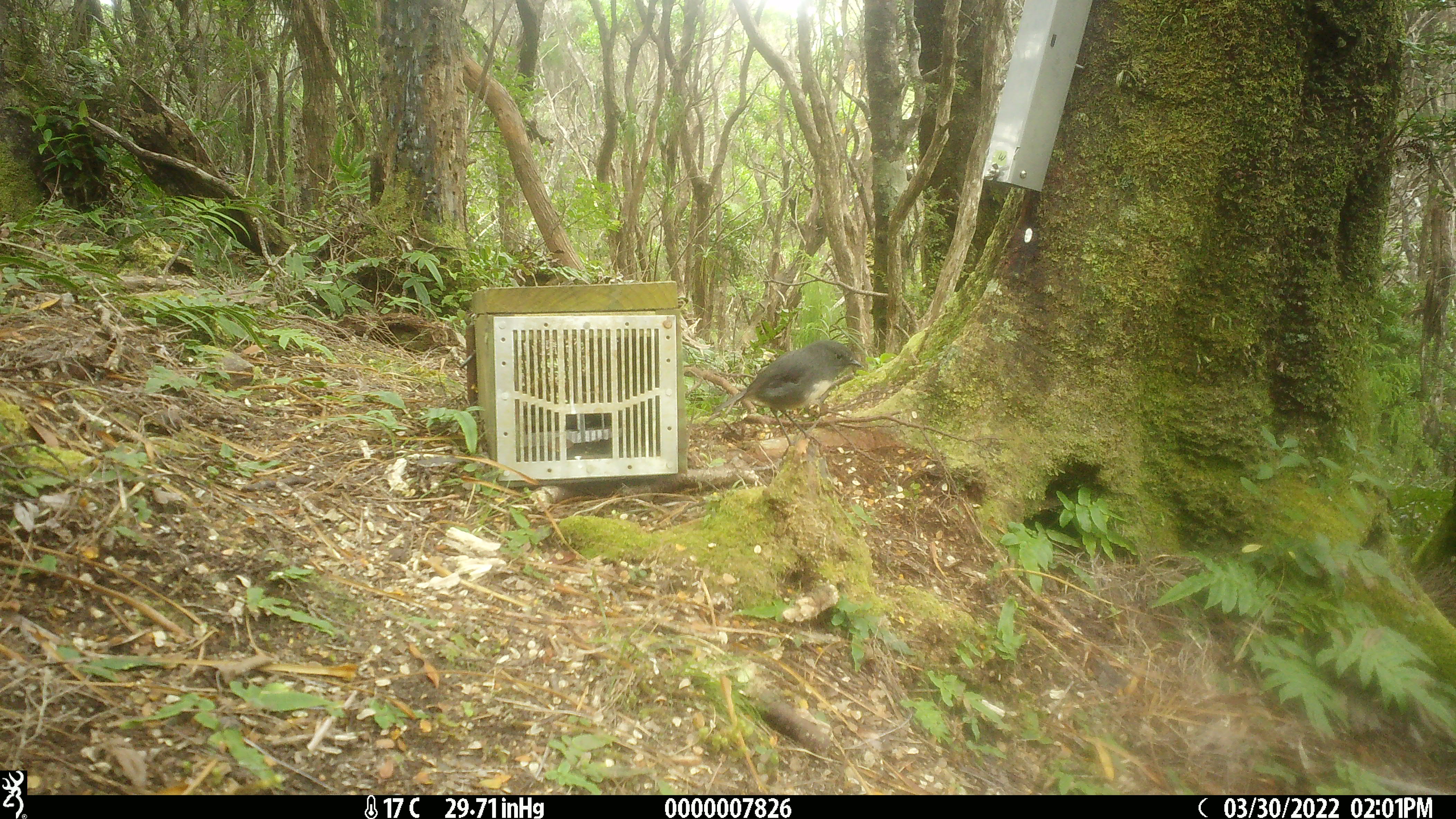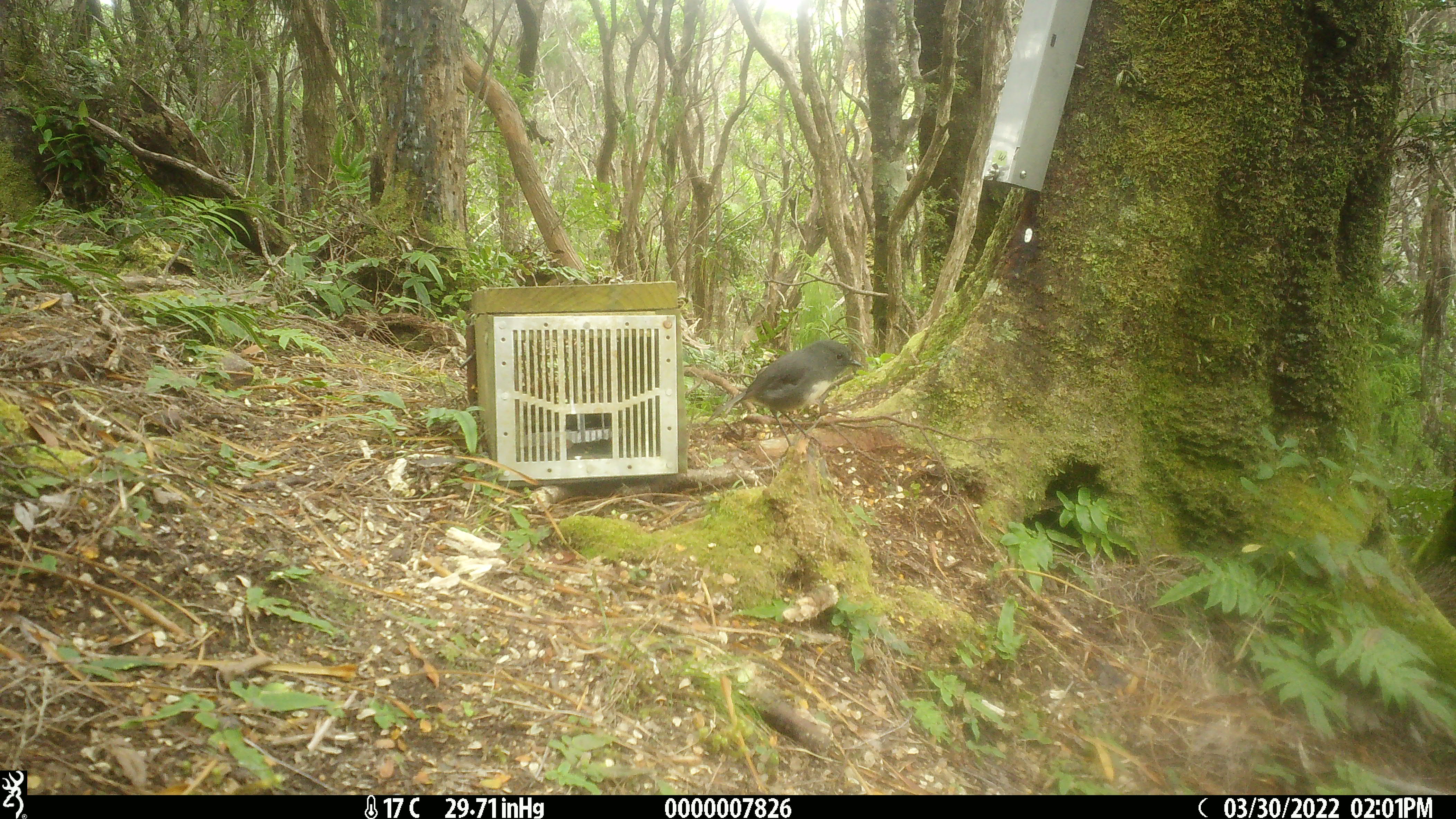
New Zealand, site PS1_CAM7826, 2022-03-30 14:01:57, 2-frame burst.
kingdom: Animalia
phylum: Chordata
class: Aves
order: Passeriformes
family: Petroicidae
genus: Petroica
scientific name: Petroica australis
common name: new zealand robin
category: robin